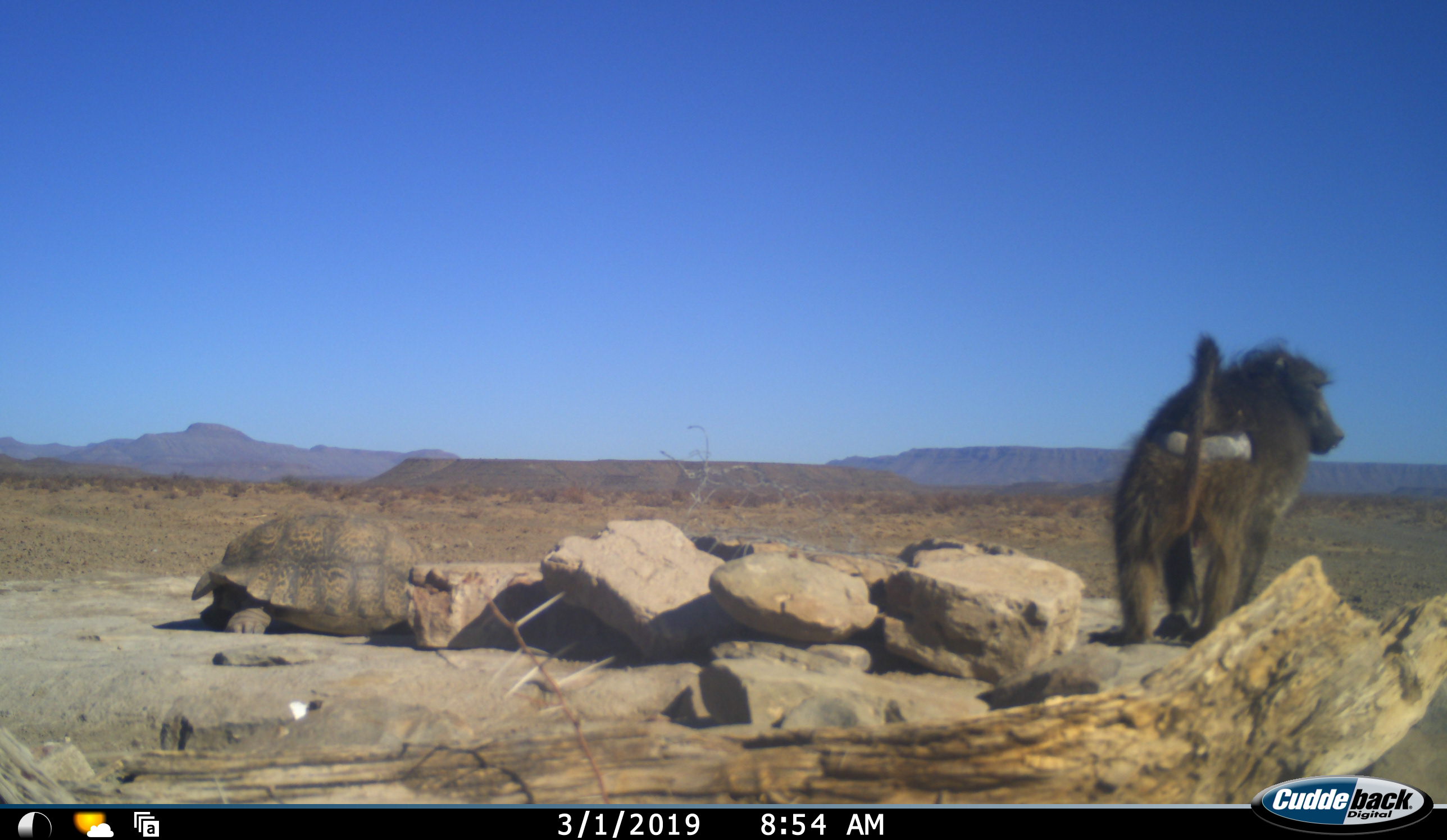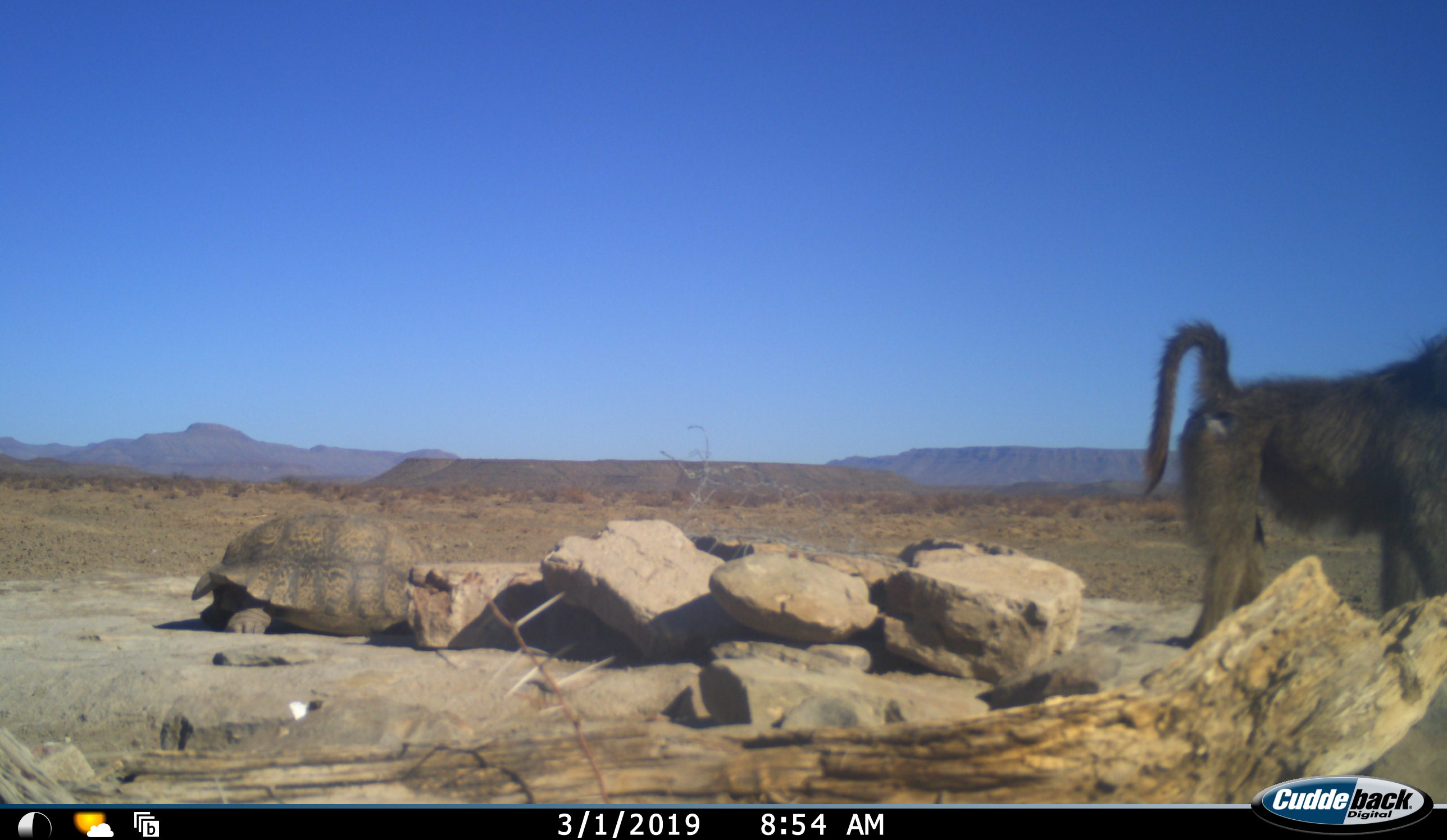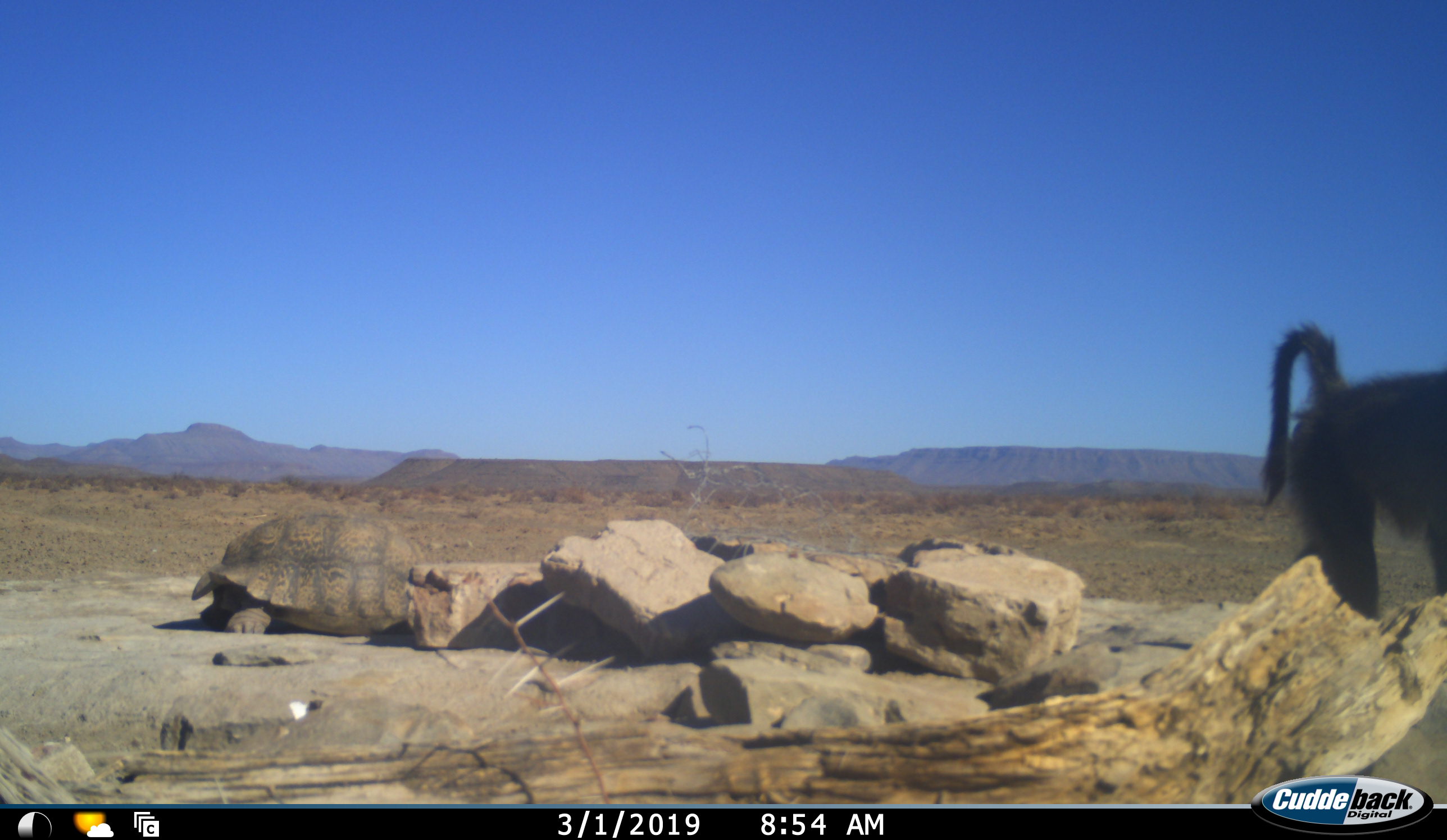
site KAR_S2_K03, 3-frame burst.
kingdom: Animalia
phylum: Chordata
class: Mammalia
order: Primates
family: Cercopithecidae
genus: Papio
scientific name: Papio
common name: baboon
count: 1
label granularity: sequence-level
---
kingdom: Animalia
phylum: Chordata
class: Reptilia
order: Testudines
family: Testudinidae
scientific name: Testudinidae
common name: tortoise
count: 1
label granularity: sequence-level